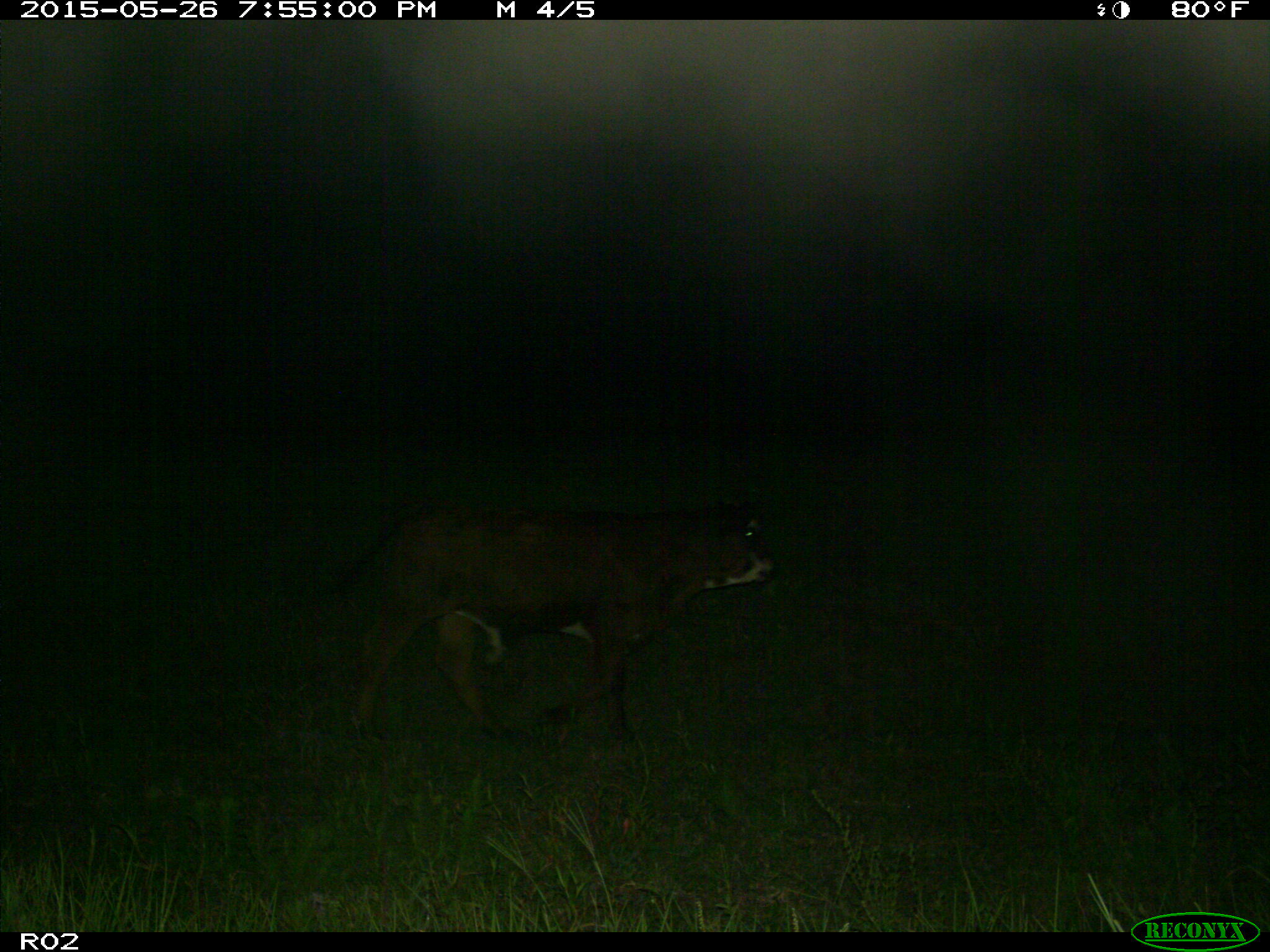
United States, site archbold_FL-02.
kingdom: Animalia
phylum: Chordata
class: Mammalia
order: Artiodactyla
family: Bovidae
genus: Bos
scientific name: Bos taurus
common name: domestic cow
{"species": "Bos taurus (domestic cow)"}